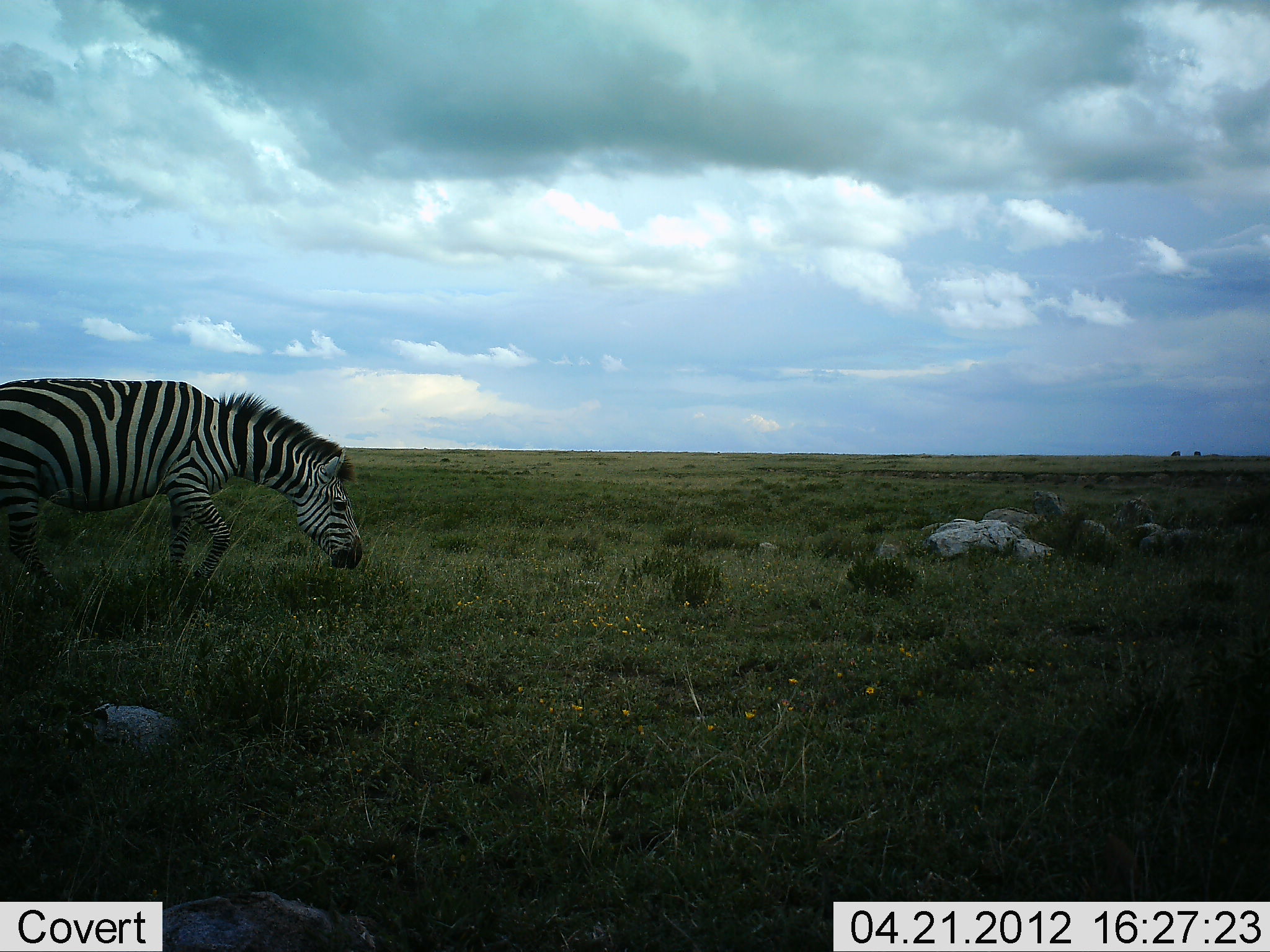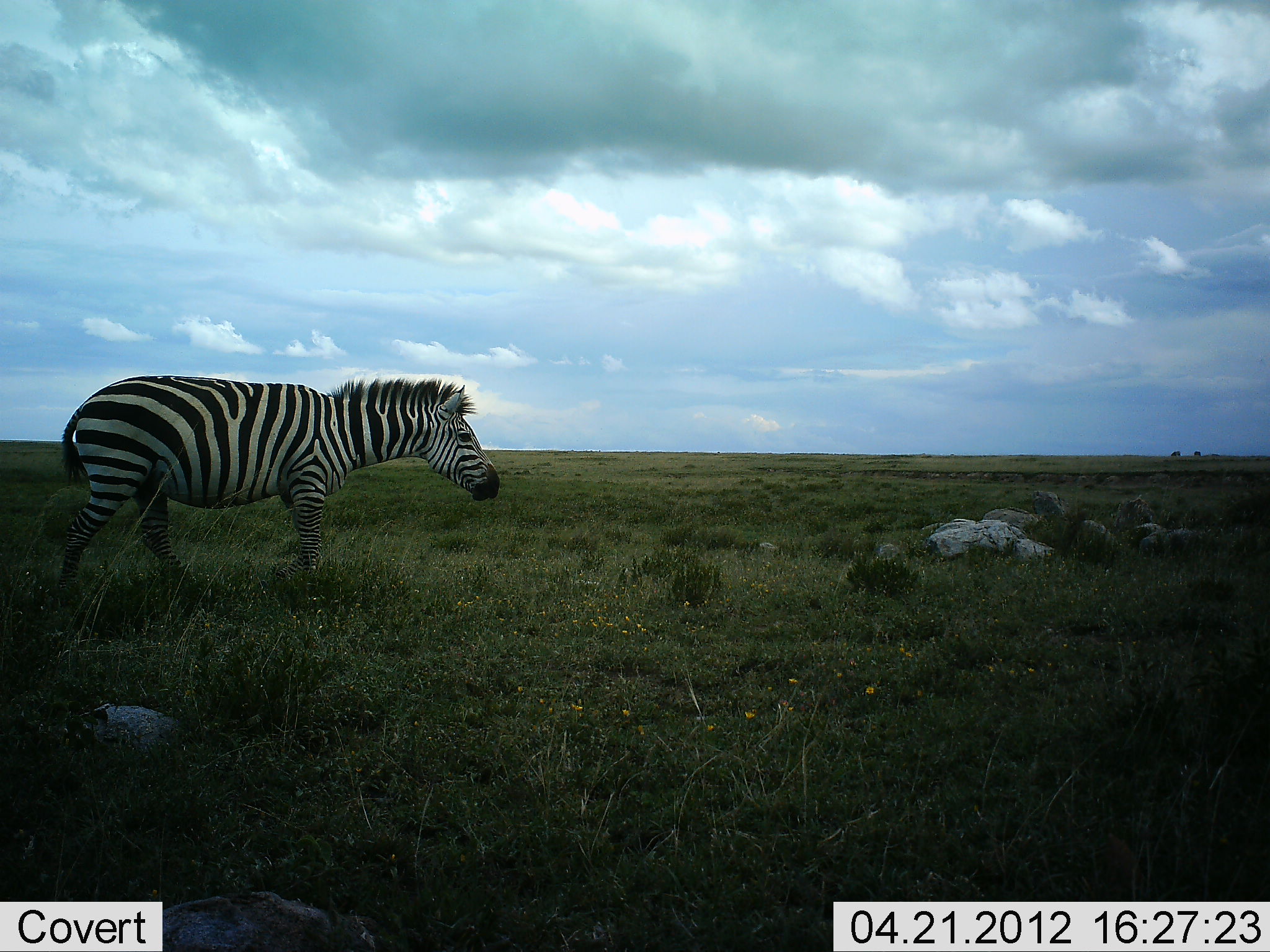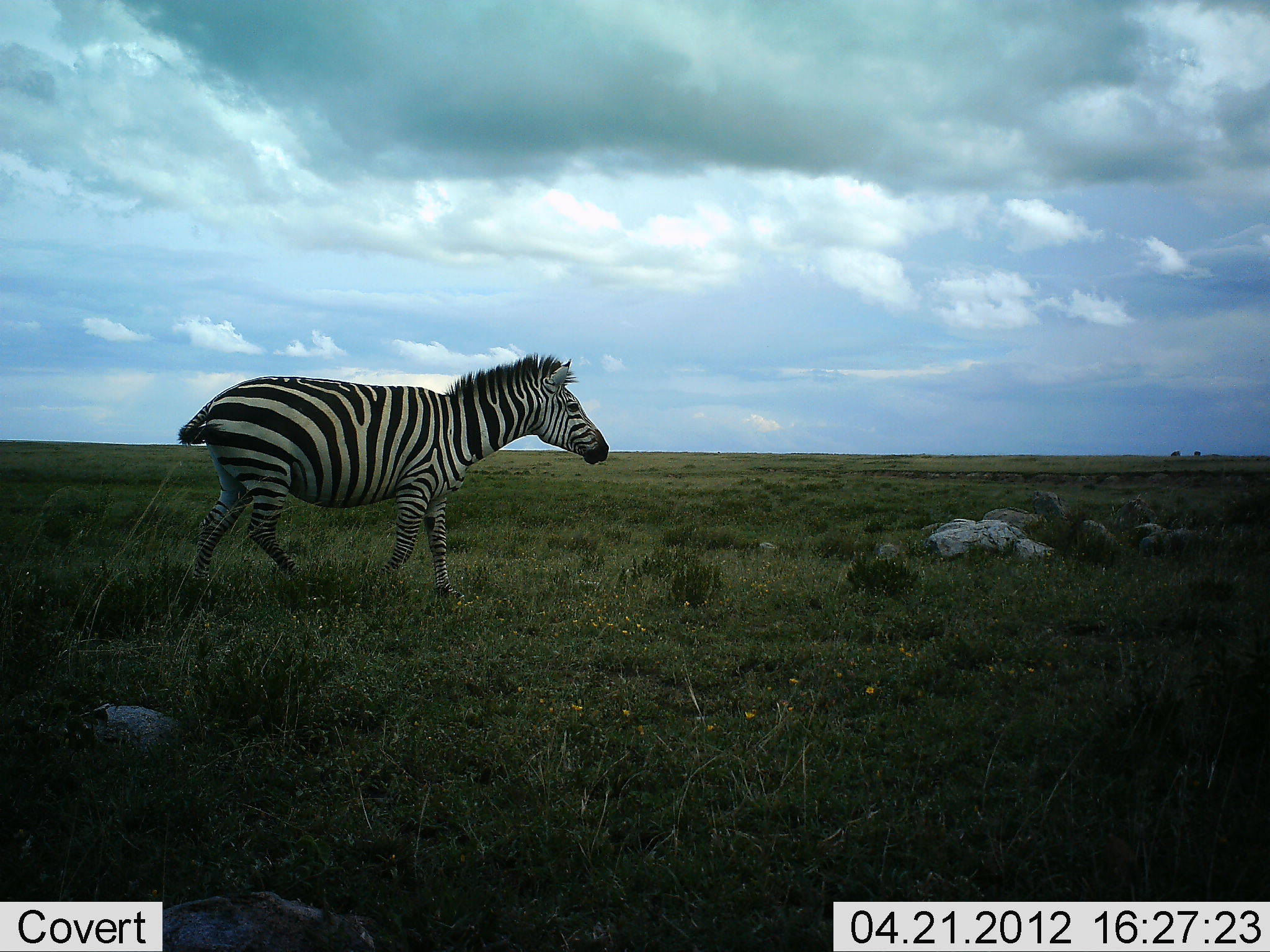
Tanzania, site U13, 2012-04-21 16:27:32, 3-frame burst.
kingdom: Animalia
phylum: Chordata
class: Mammalia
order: Perissodactyla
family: Equidae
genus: Equus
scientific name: Equus quagga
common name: plains zebra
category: zebra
Zebra (plains zebra) (Equus quagga), count 1. Behavior (volunteer vote fractions): standing 10%, resting 0%, moving 95%, interacting 0%. Young present (vote fraction): 0%. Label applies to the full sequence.